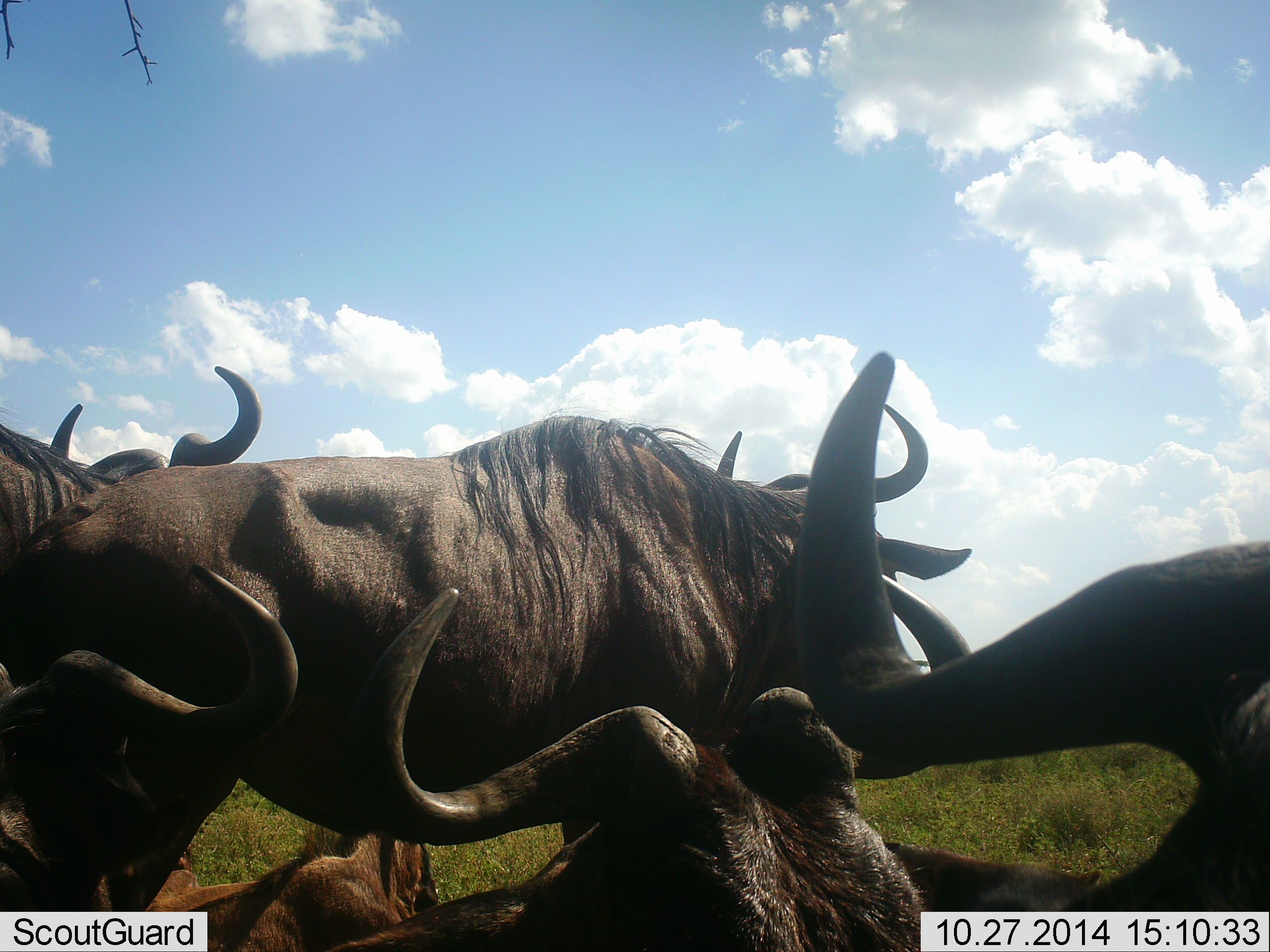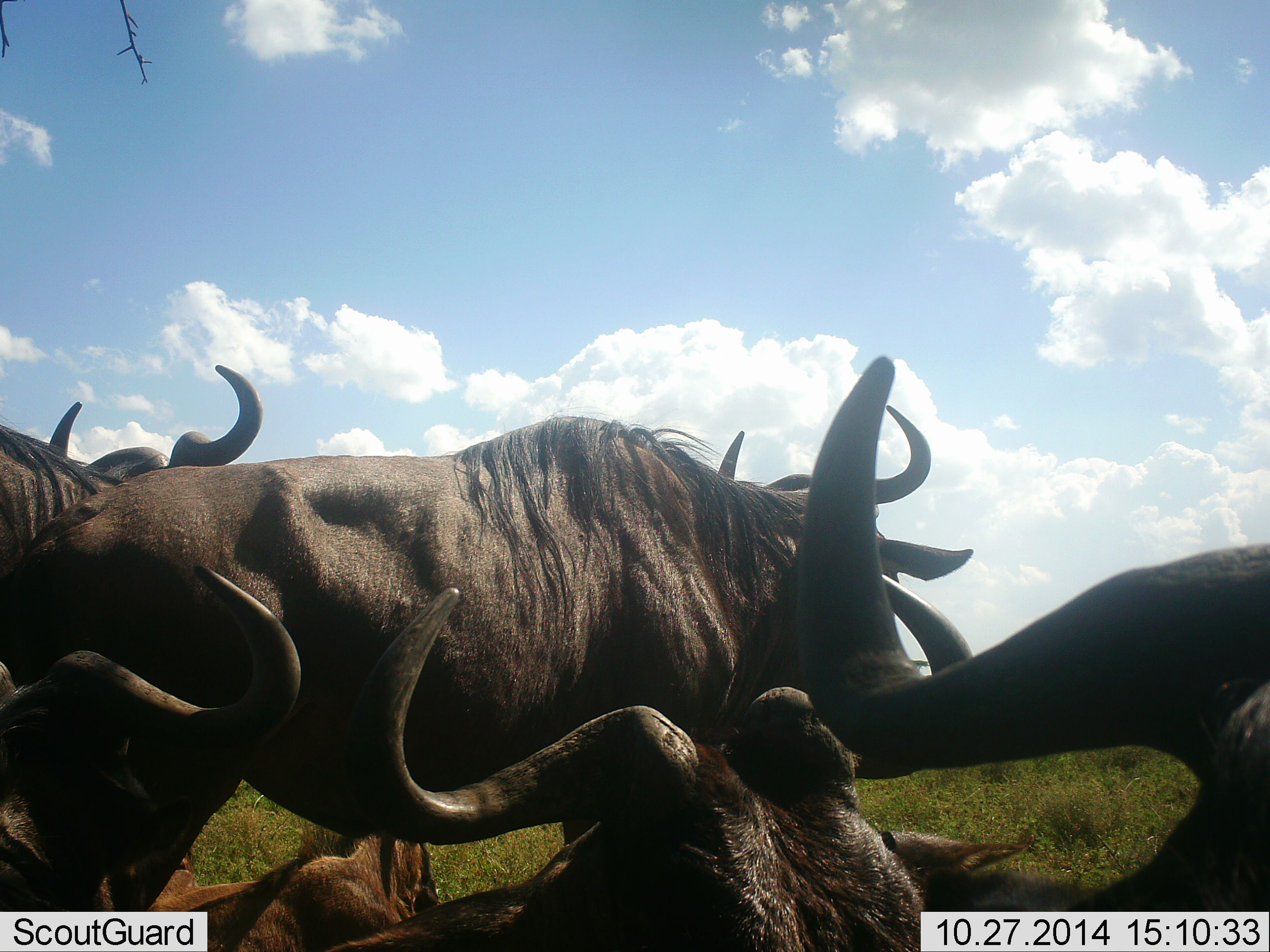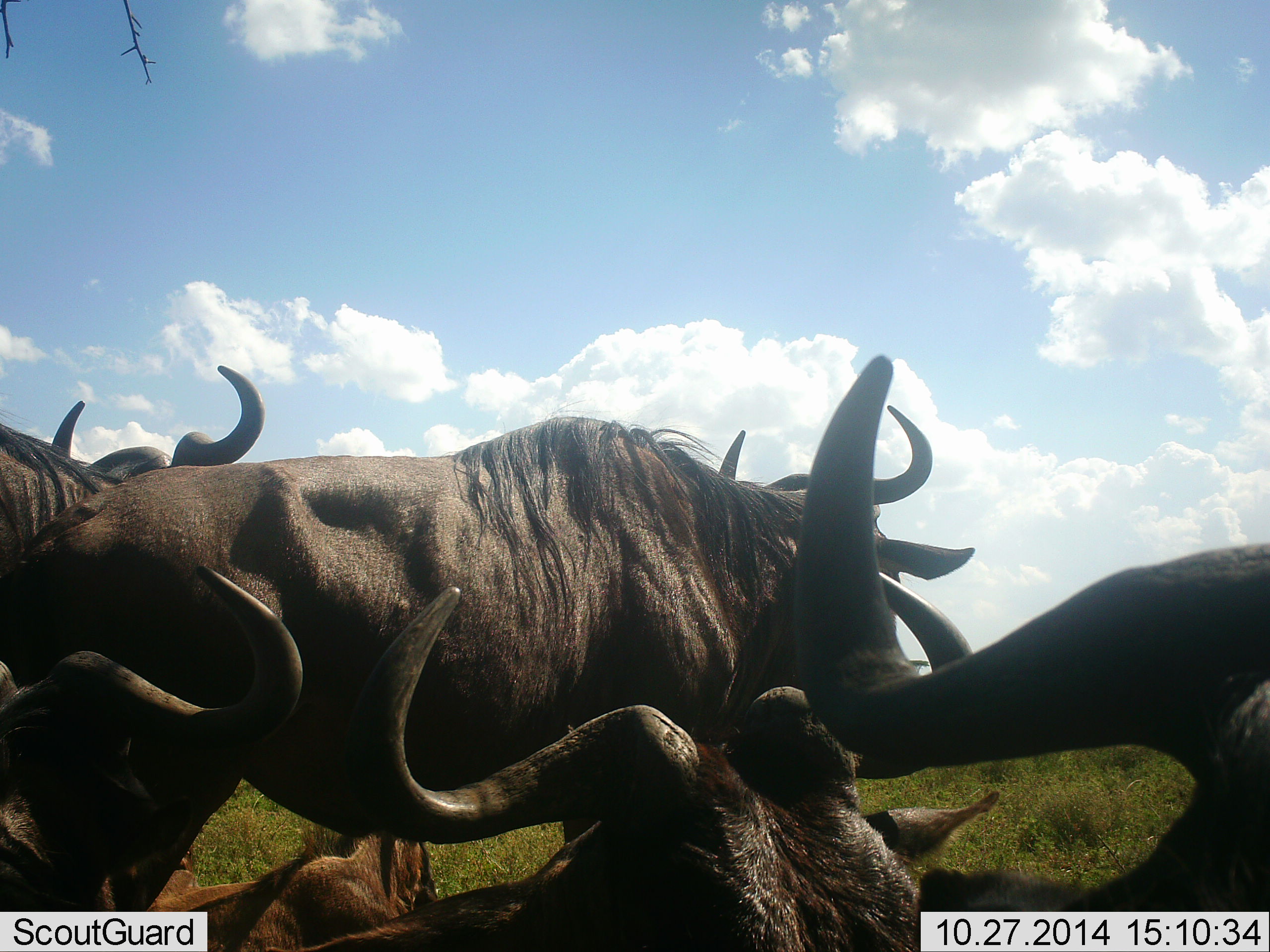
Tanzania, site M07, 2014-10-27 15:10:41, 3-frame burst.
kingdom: Animalia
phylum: Chordata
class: Mammalia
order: Artiodactyla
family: Bovidae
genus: Connochaetes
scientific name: Connochaetes taurinus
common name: blue wildebeest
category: wildebeest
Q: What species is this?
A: Wildebeest (blue wildebeest) (Connochaetes taurinus).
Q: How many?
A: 6.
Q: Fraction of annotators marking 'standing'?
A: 80%.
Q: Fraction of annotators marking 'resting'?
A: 90%.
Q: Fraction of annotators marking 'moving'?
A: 10%.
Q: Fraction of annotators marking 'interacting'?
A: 10%.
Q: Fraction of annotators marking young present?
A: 30%.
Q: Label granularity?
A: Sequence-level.